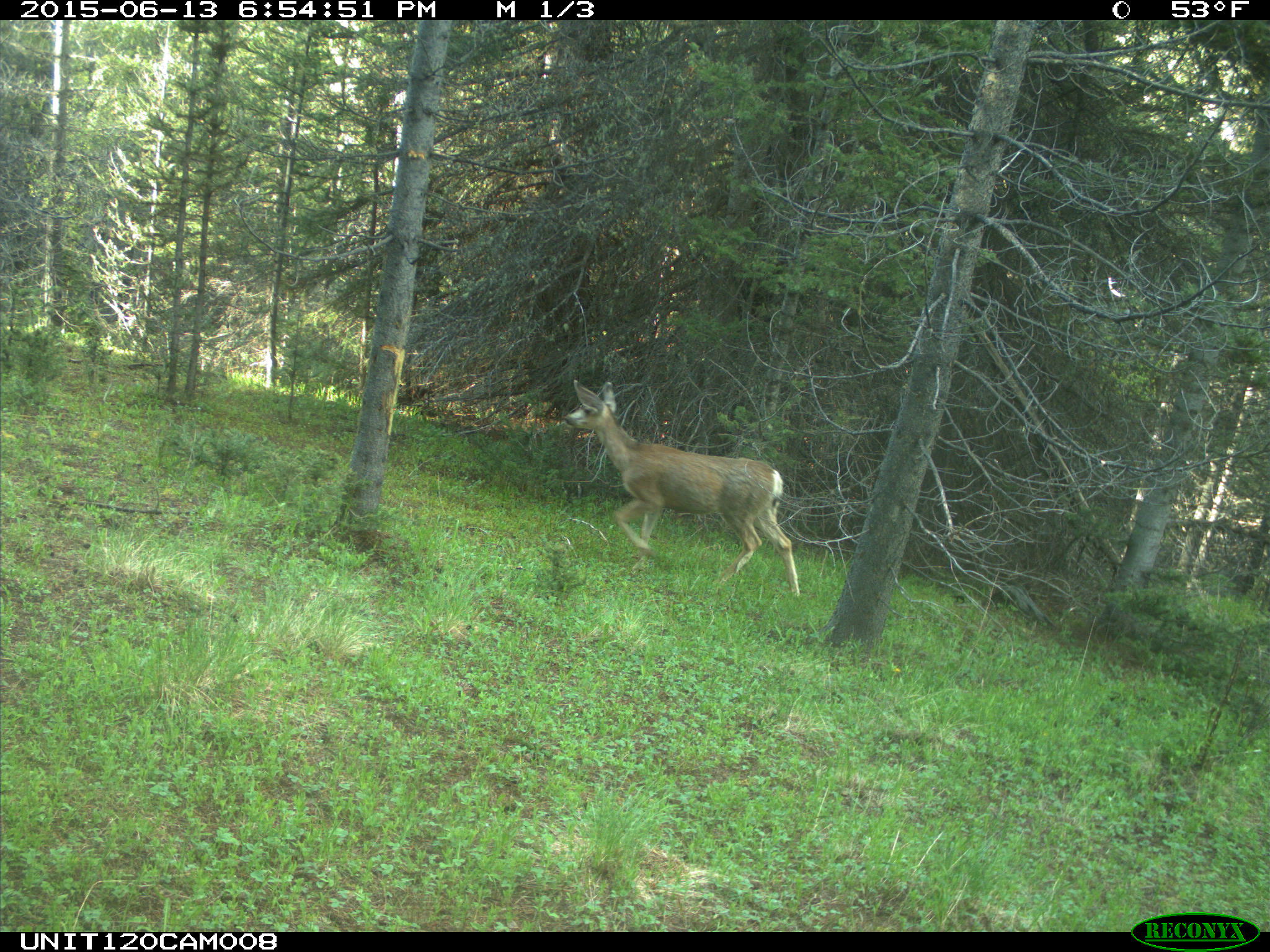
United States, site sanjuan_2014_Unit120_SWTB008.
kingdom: Animalia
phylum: Chordata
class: Mammalia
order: Artiodactyla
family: Cervidae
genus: Odocoileus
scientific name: Odocoileus hemionus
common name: mule deer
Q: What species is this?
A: Odocoileus hemionus (mule deer).